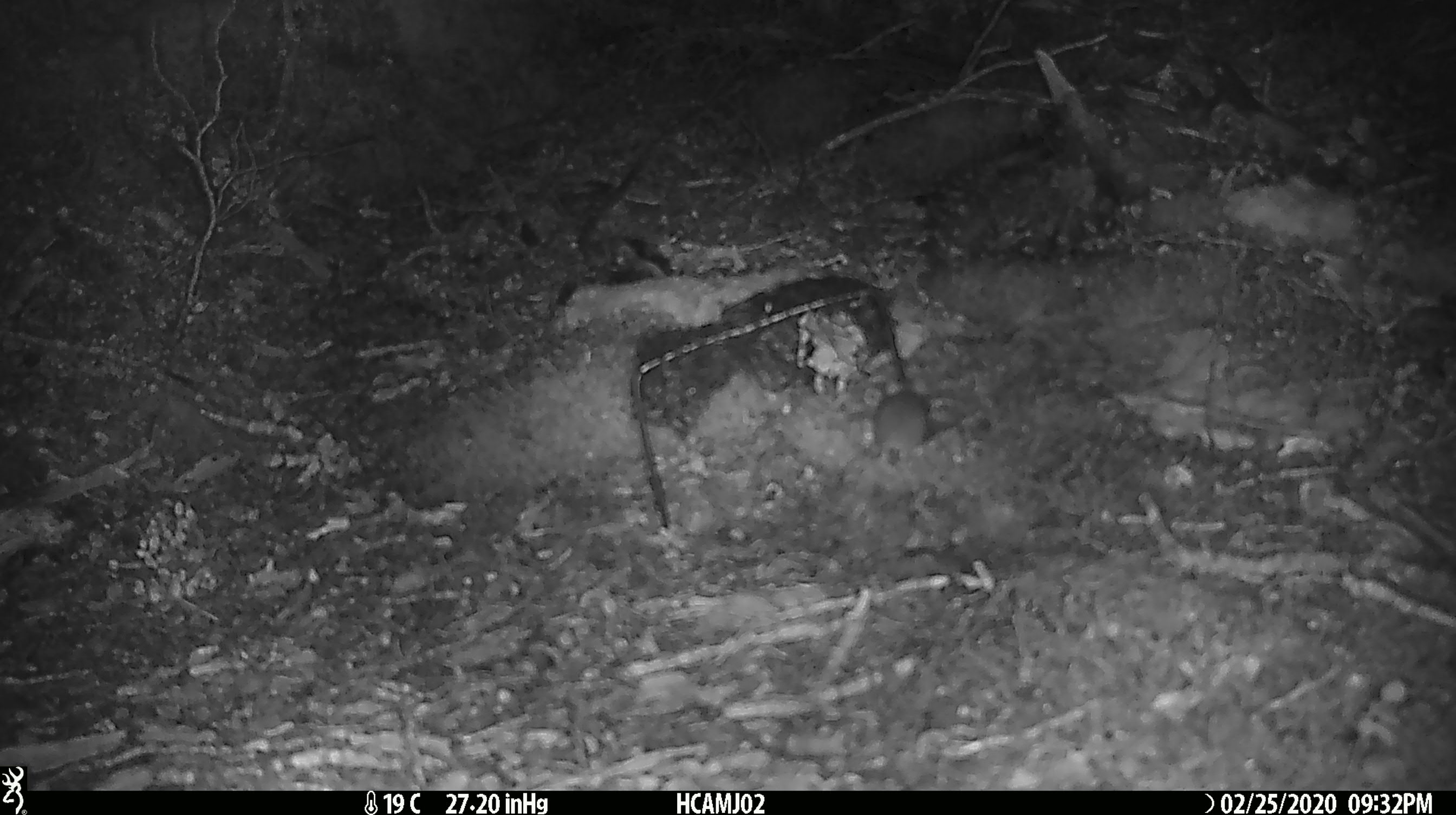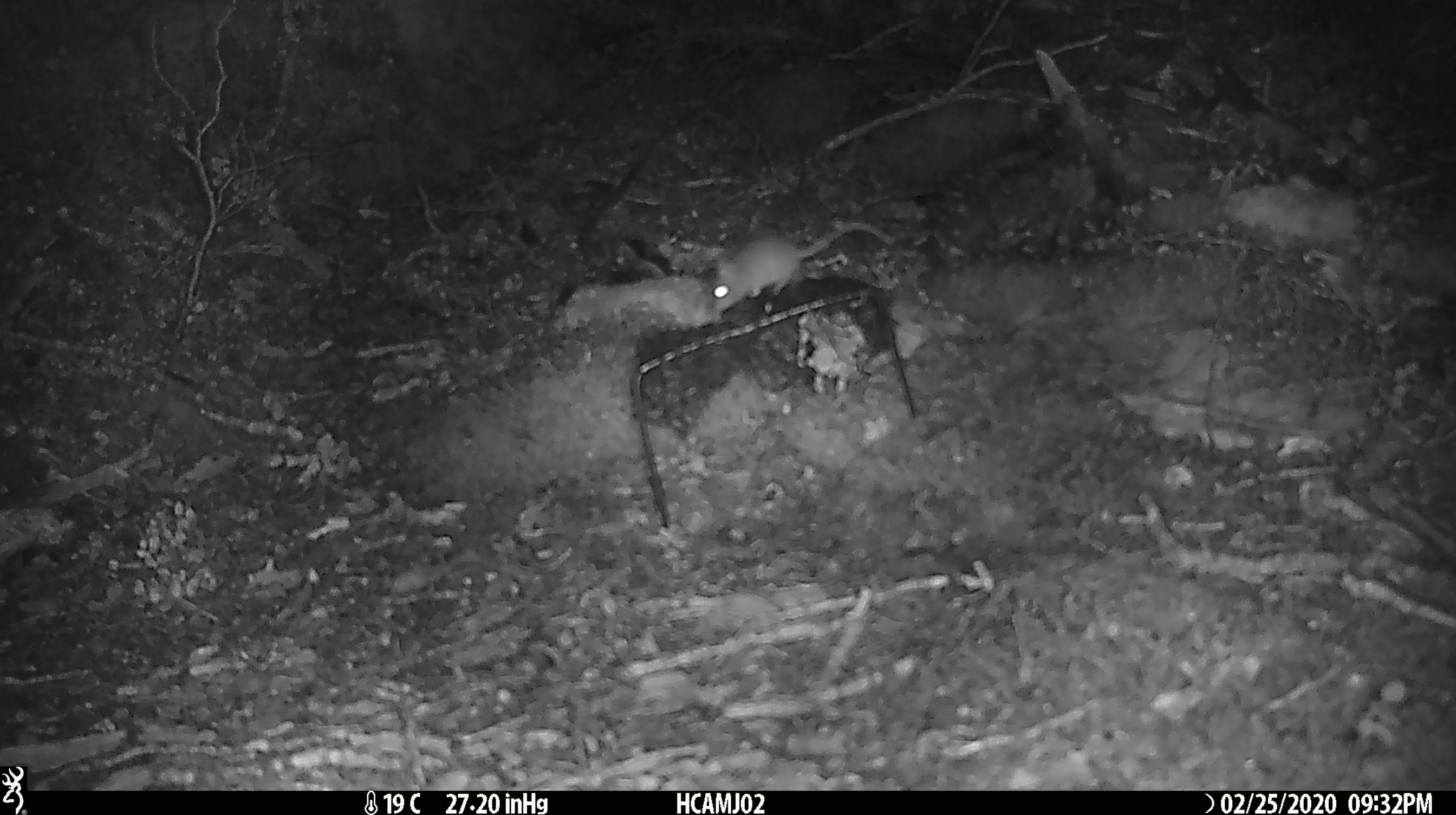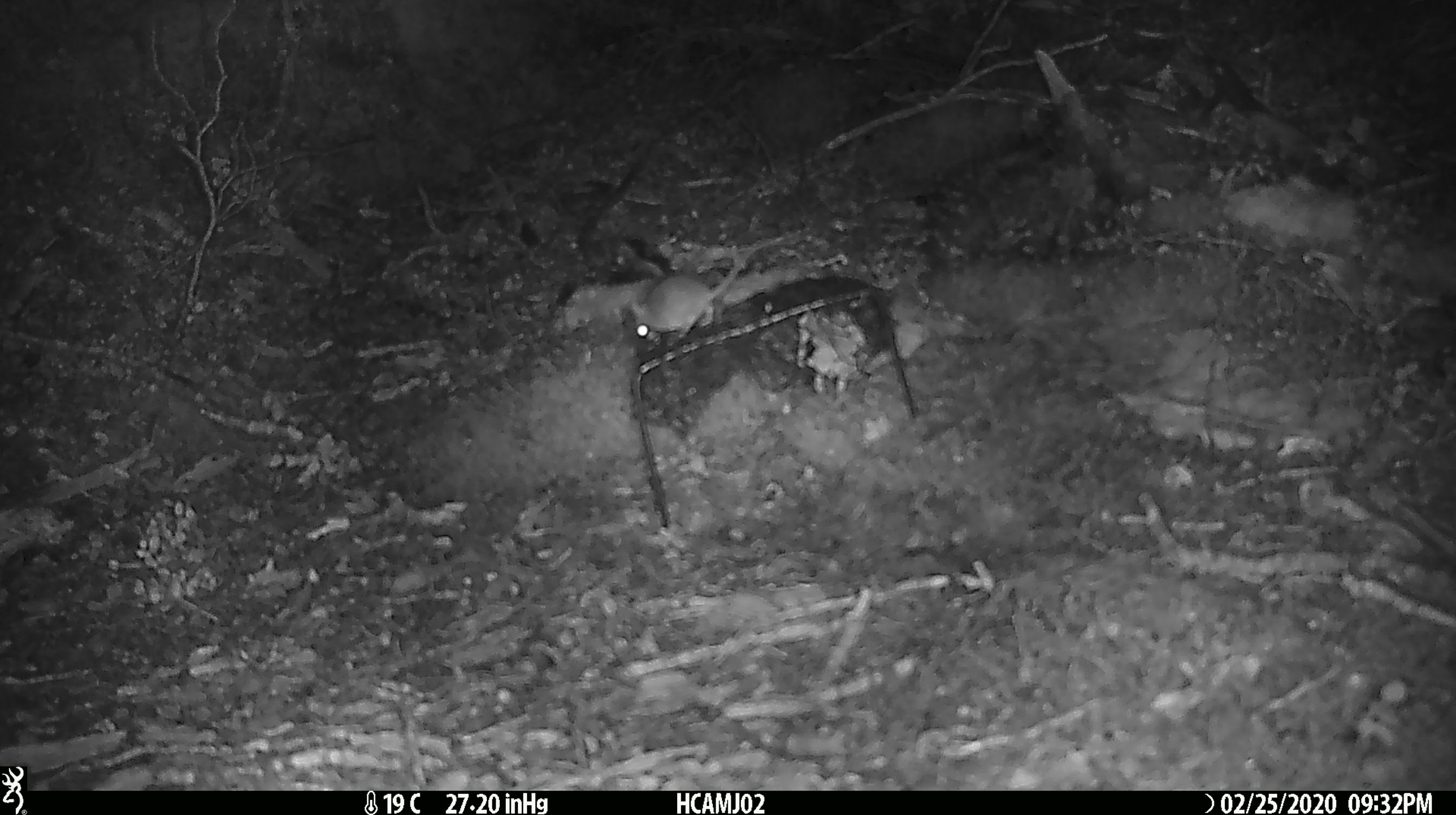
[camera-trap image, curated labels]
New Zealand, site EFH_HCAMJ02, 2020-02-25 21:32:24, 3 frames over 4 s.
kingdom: Animalia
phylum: Chordata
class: Mammalia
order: Rodentia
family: Muridae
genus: Mus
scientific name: Mus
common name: mouse